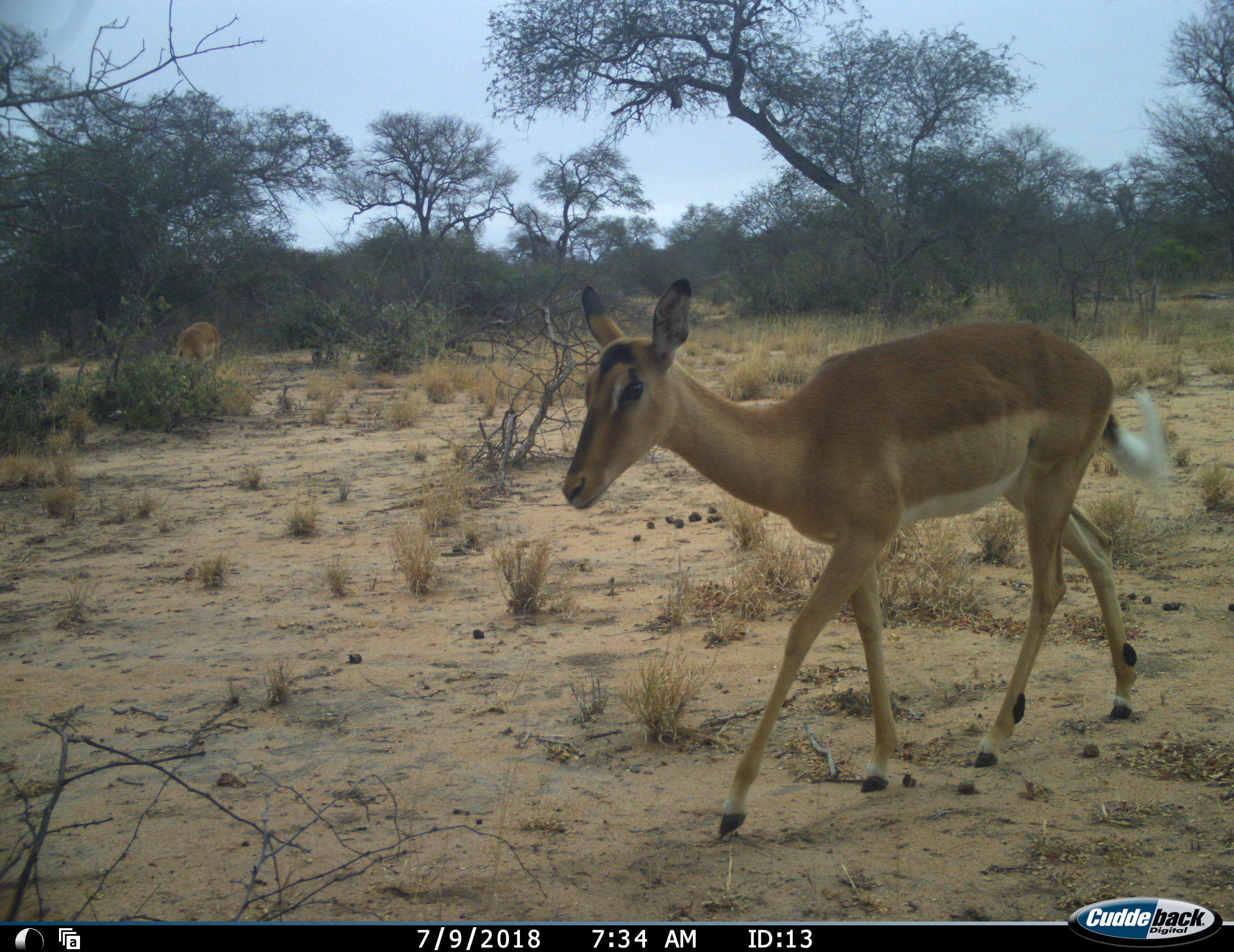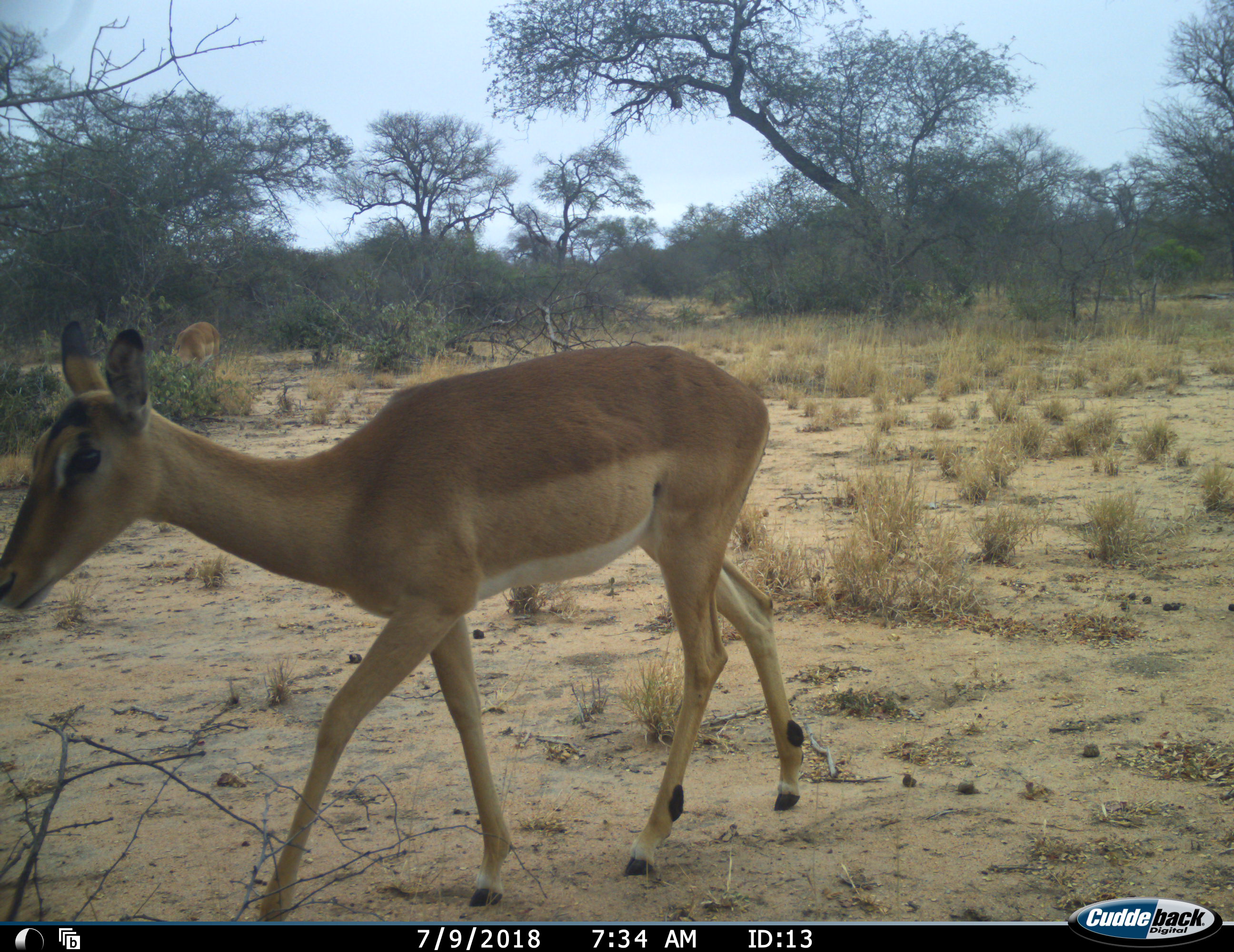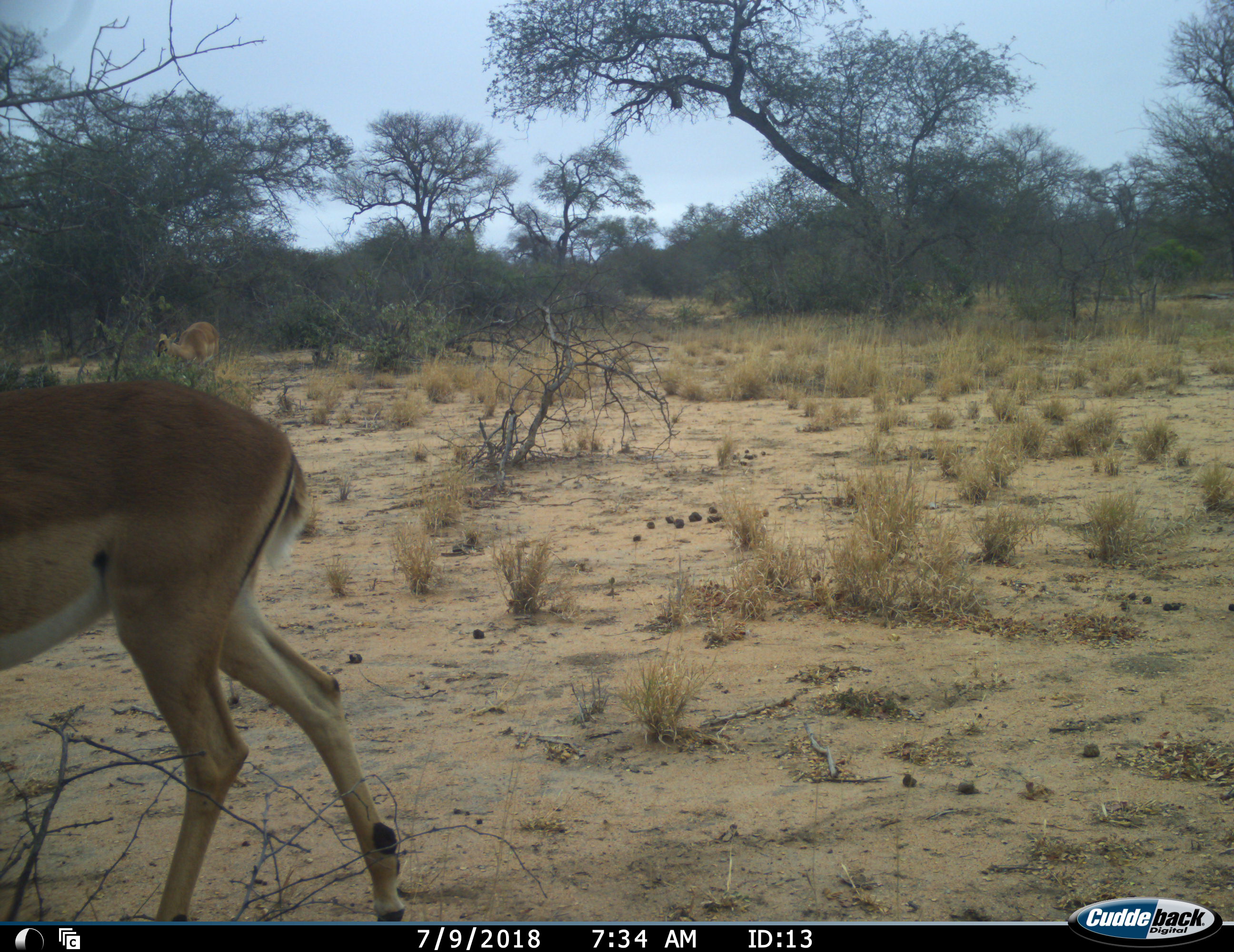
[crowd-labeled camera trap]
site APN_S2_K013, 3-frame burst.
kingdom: Animalia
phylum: Chordata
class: Mammalia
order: Artiodactyla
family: Bovidae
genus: Aepyceros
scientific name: Aepyceros melampus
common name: impala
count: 2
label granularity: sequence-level